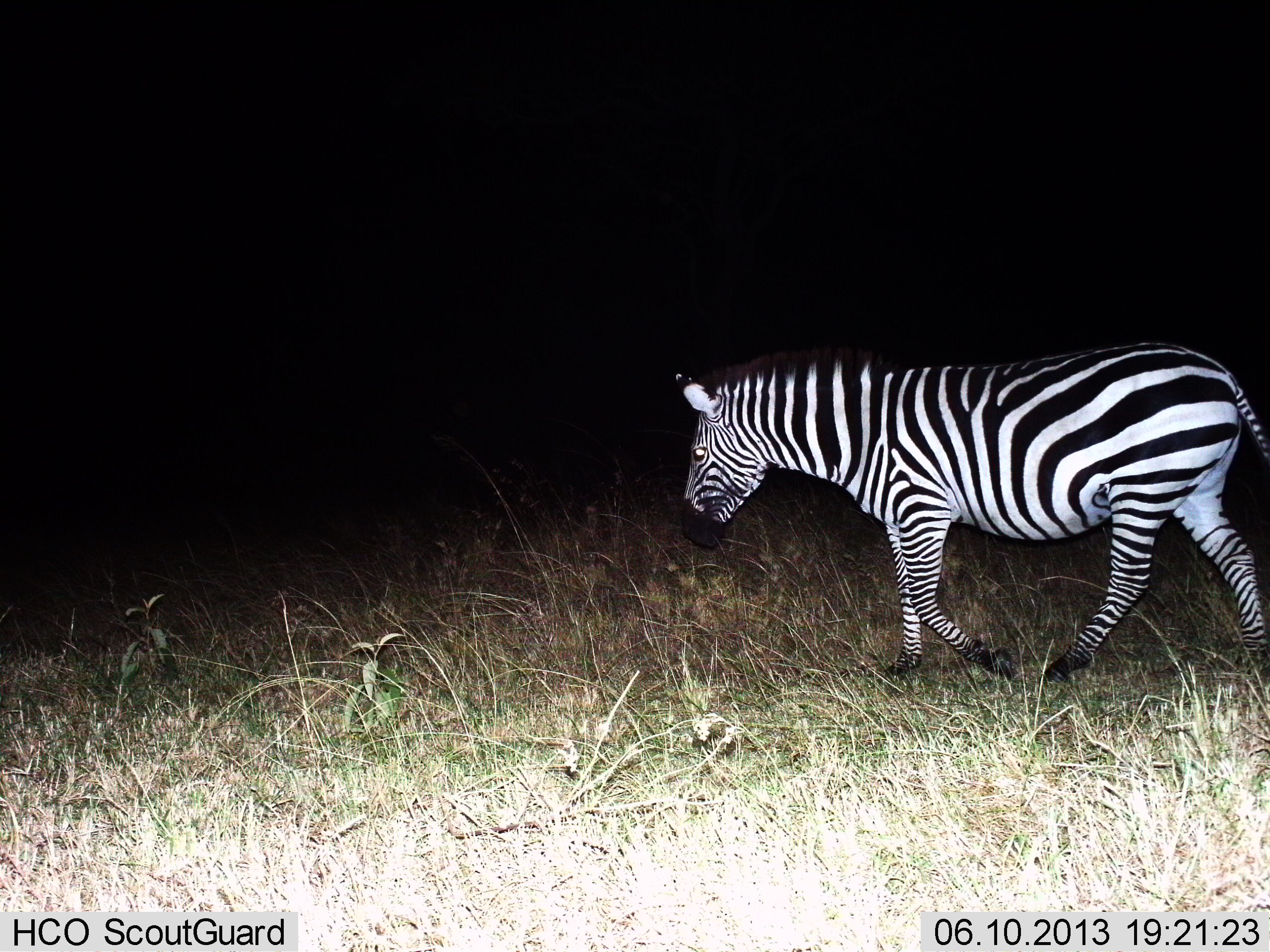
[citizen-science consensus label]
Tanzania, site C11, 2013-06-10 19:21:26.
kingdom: Animalia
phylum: Chordata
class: Mammalia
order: Perissodactyla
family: Equidae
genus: Equus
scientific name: Equus quagga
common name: plains zebra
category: zebra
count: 1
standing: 26%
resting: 0%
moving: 82%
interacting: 0%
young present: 0%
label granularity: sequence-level